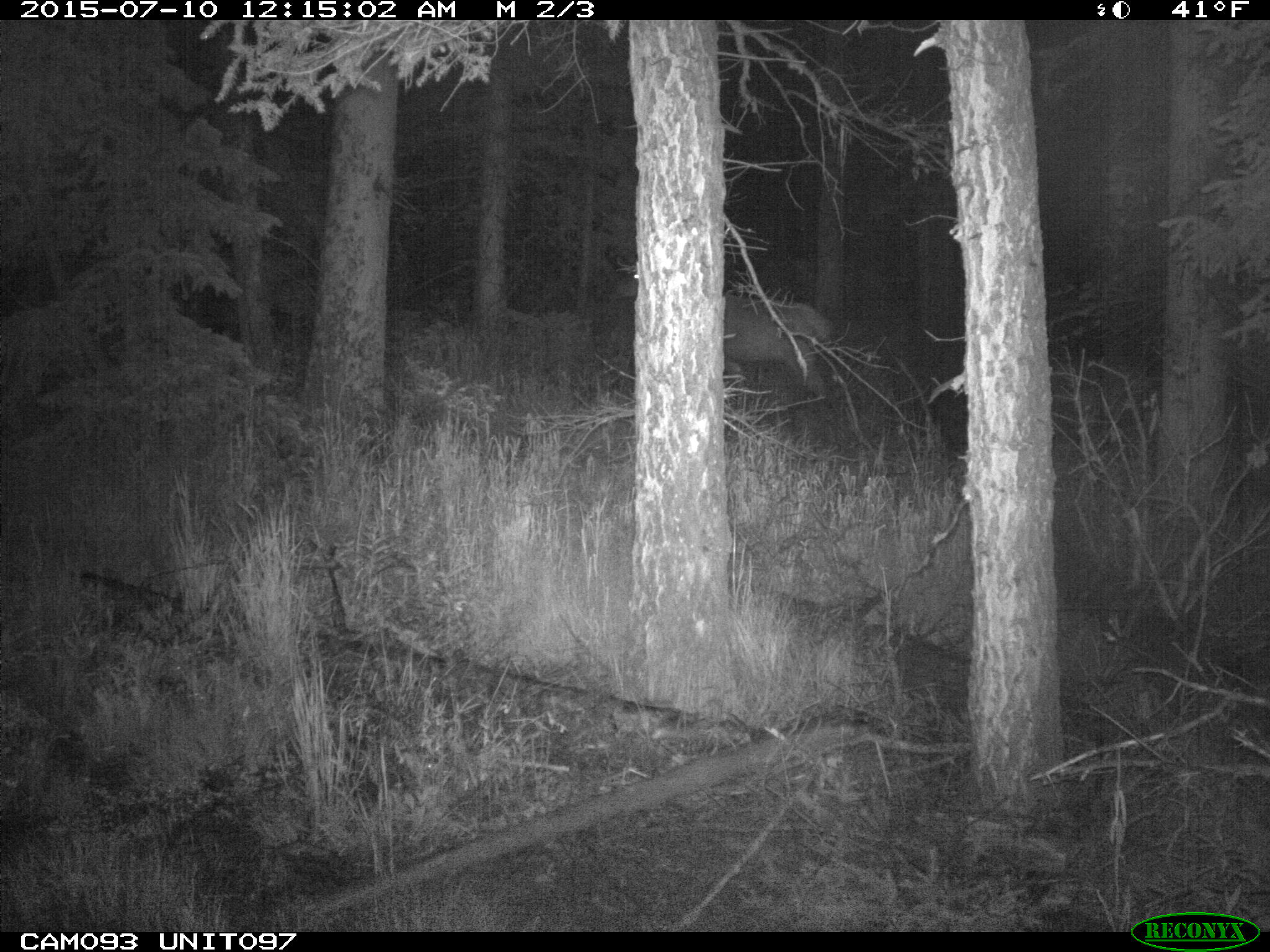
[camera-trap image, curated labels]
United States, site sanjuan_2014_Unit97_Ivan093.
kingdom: Animalia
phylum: Chordata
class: Mammalia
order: Artiodactyla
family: Cervidae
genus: Cervus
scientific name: Cervus elaphus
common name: red deer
Cervus elaphus (red deer).